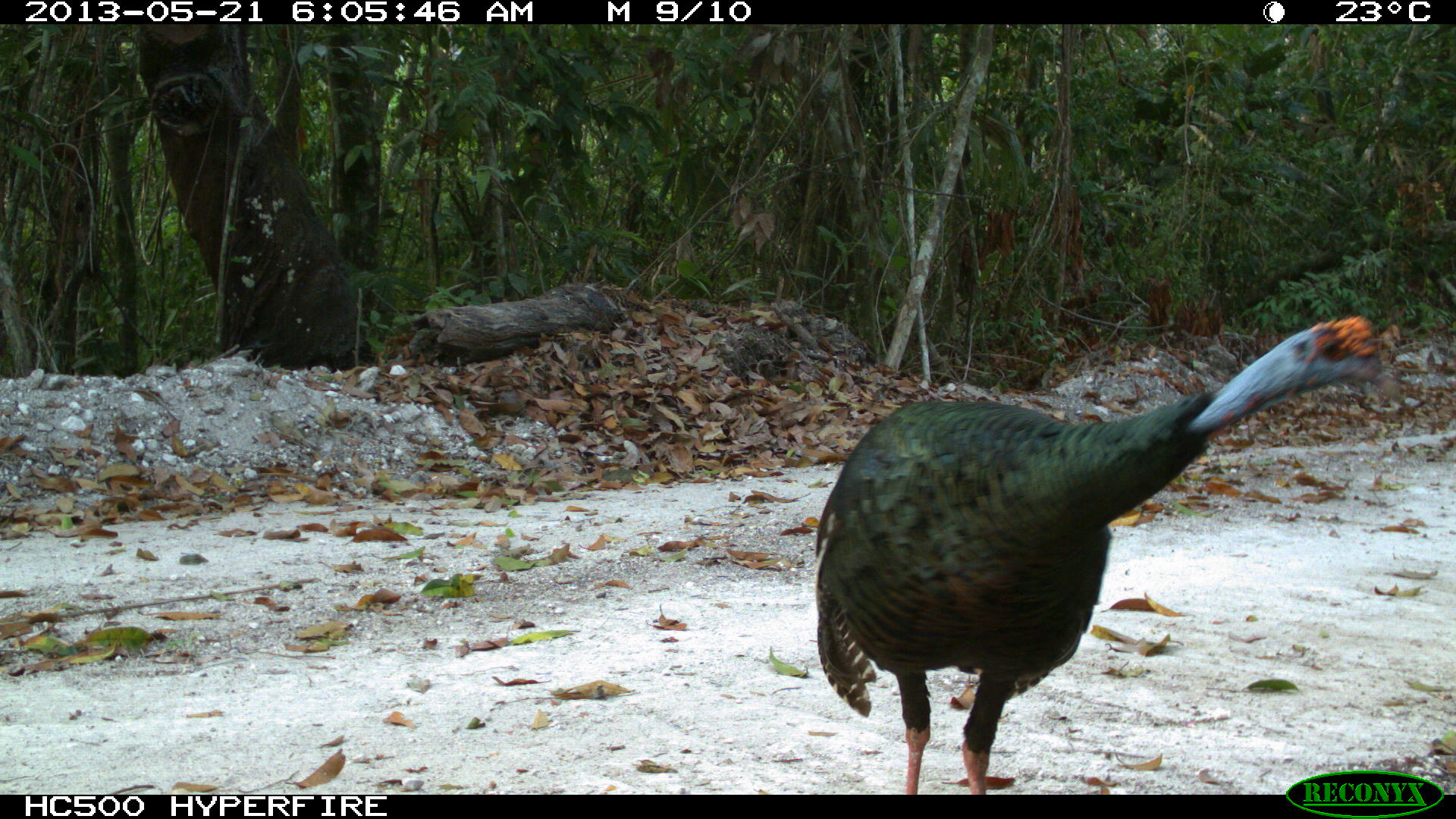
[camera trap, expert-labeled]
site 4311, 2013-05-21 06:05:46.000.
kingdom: Animalia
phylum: Chordata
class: Aves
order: Galliformes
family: Phasianidae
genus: Meleagris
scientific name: Meleagris ocellata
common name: ocellated turkey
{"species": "Meleagris ocellata (ocellated turkey)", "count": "1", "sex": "male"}